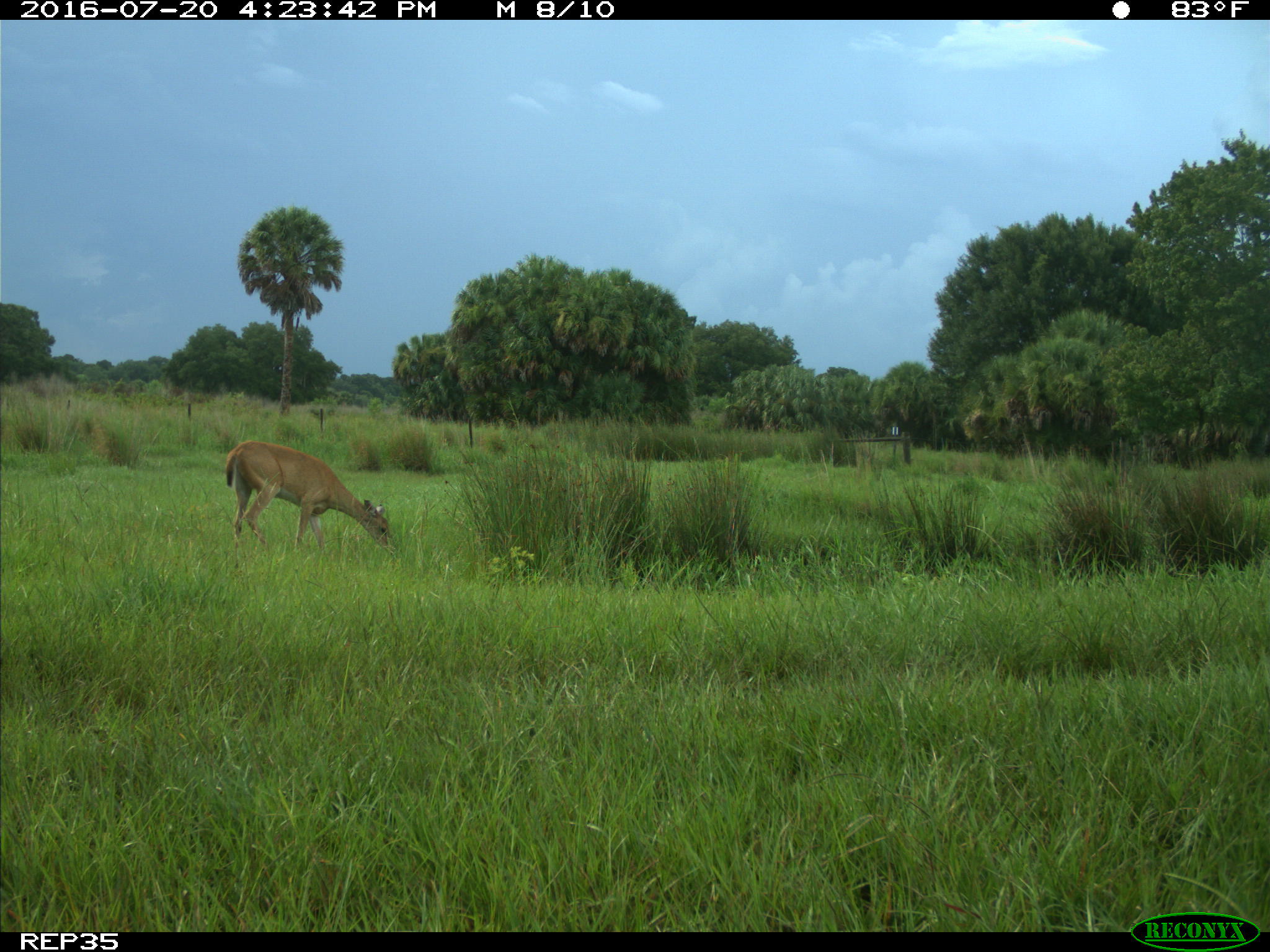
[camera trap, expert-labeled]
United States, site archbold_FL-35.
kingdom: Animalia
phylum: Chordata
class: Mammalia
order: Artiodactyla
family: Cervidae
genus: Odocoileus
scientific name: Odocoileus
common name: deer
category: unidentified deer